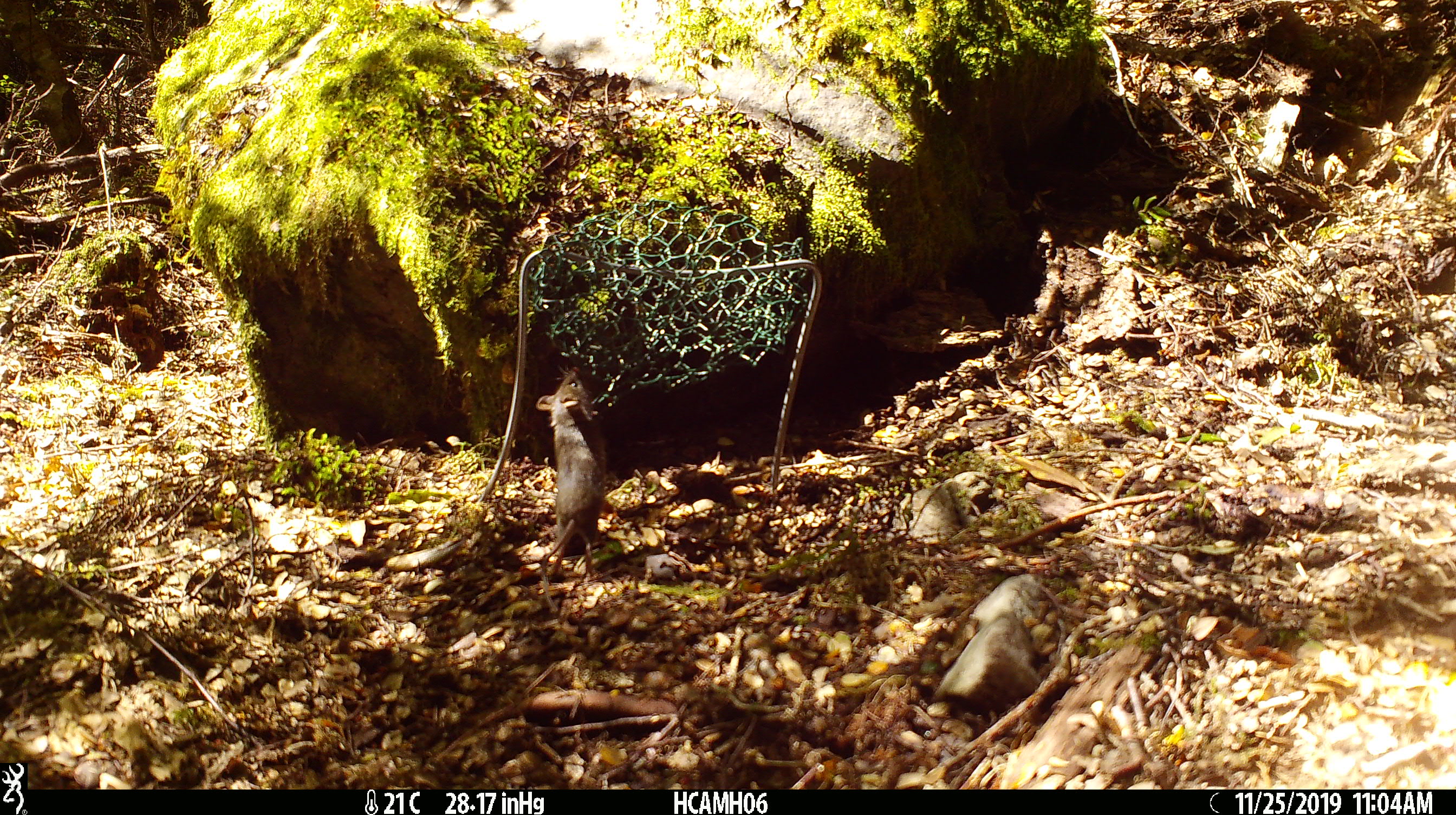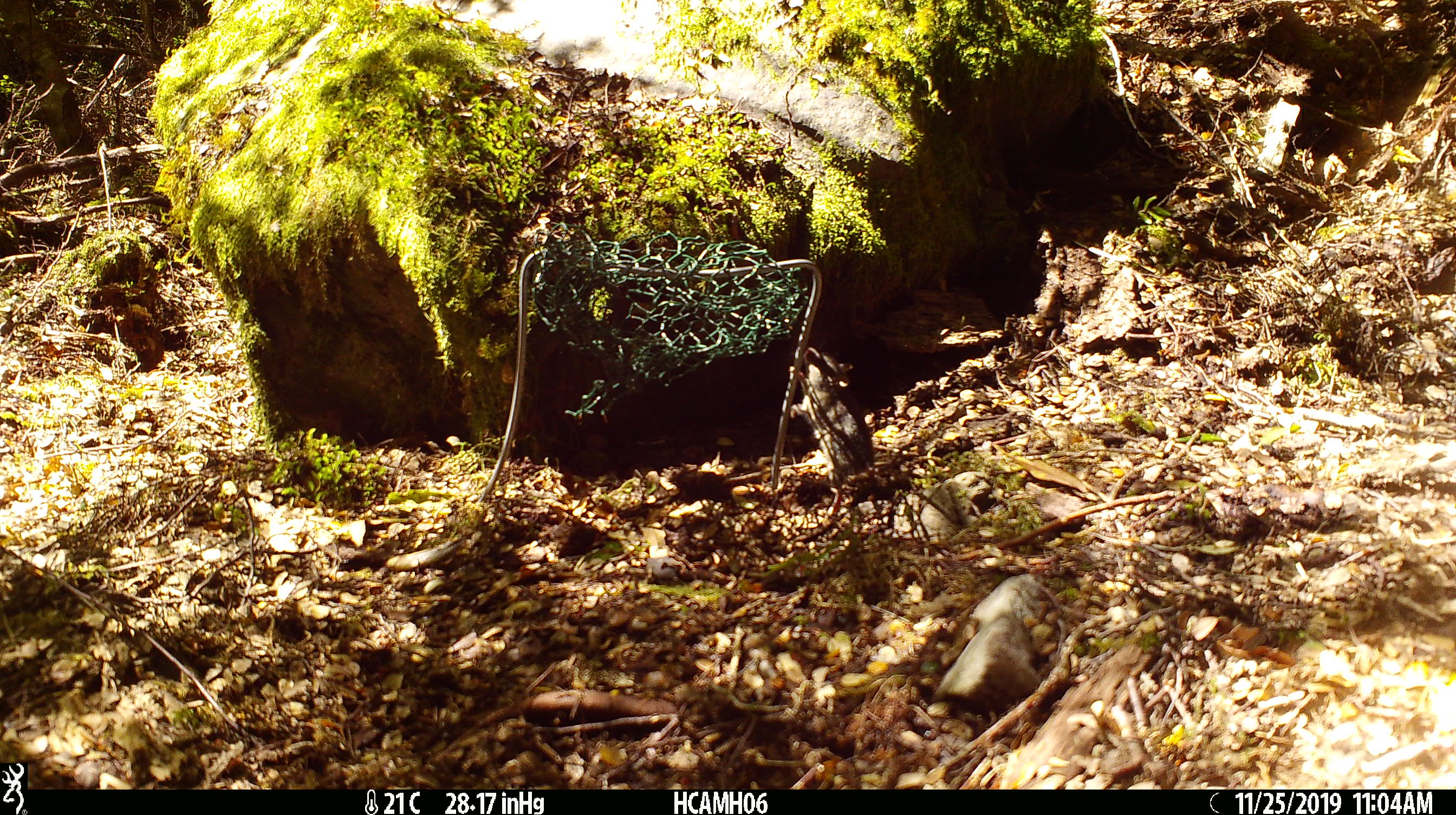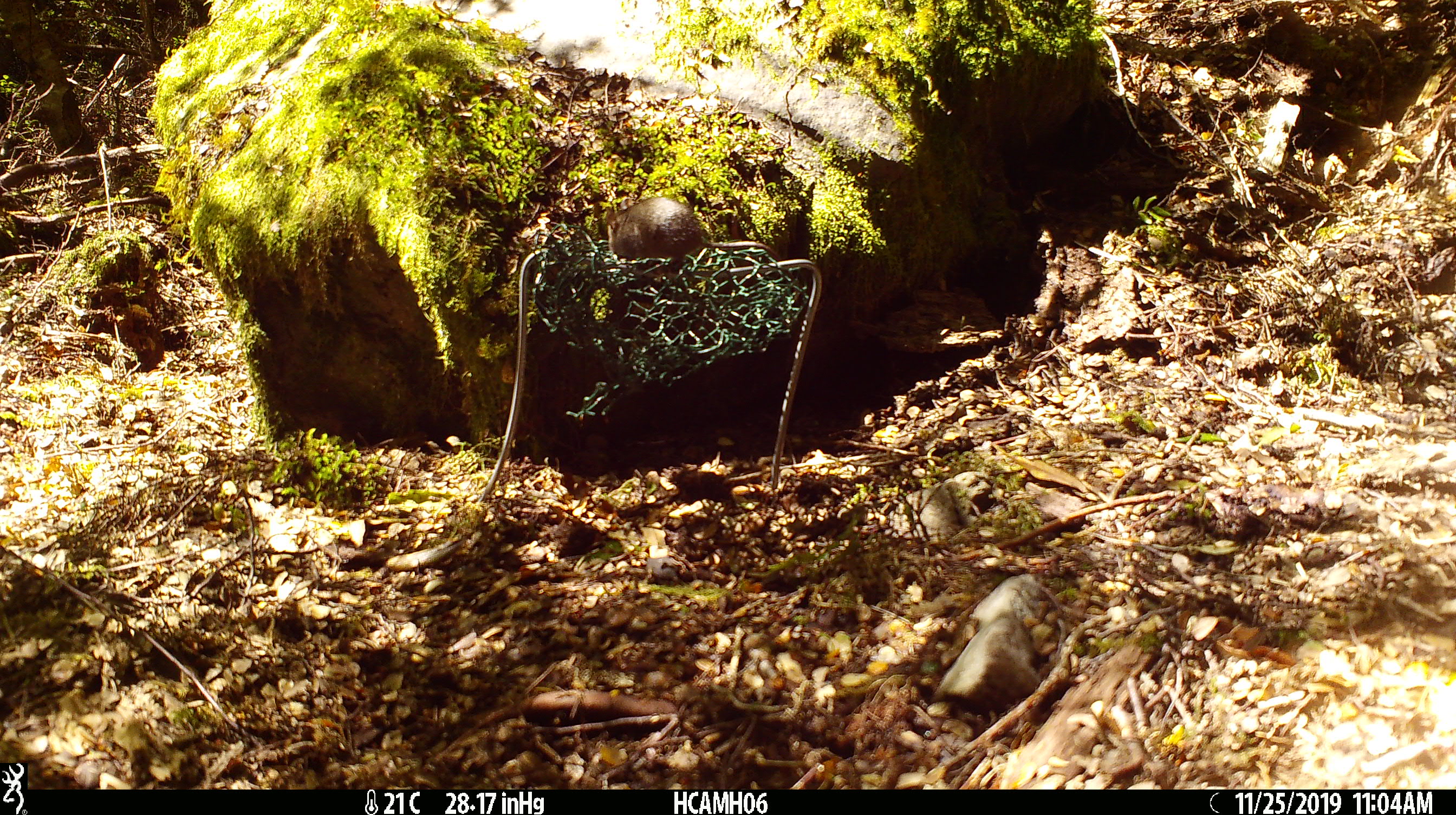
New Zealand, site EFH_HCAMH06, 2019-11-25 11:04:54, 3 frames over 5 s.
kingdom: Animalia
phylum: Chordata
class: Mammalia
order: Rodentia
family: Muridae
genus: Mus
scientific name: Mus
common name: mouse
Mouse (Mus).